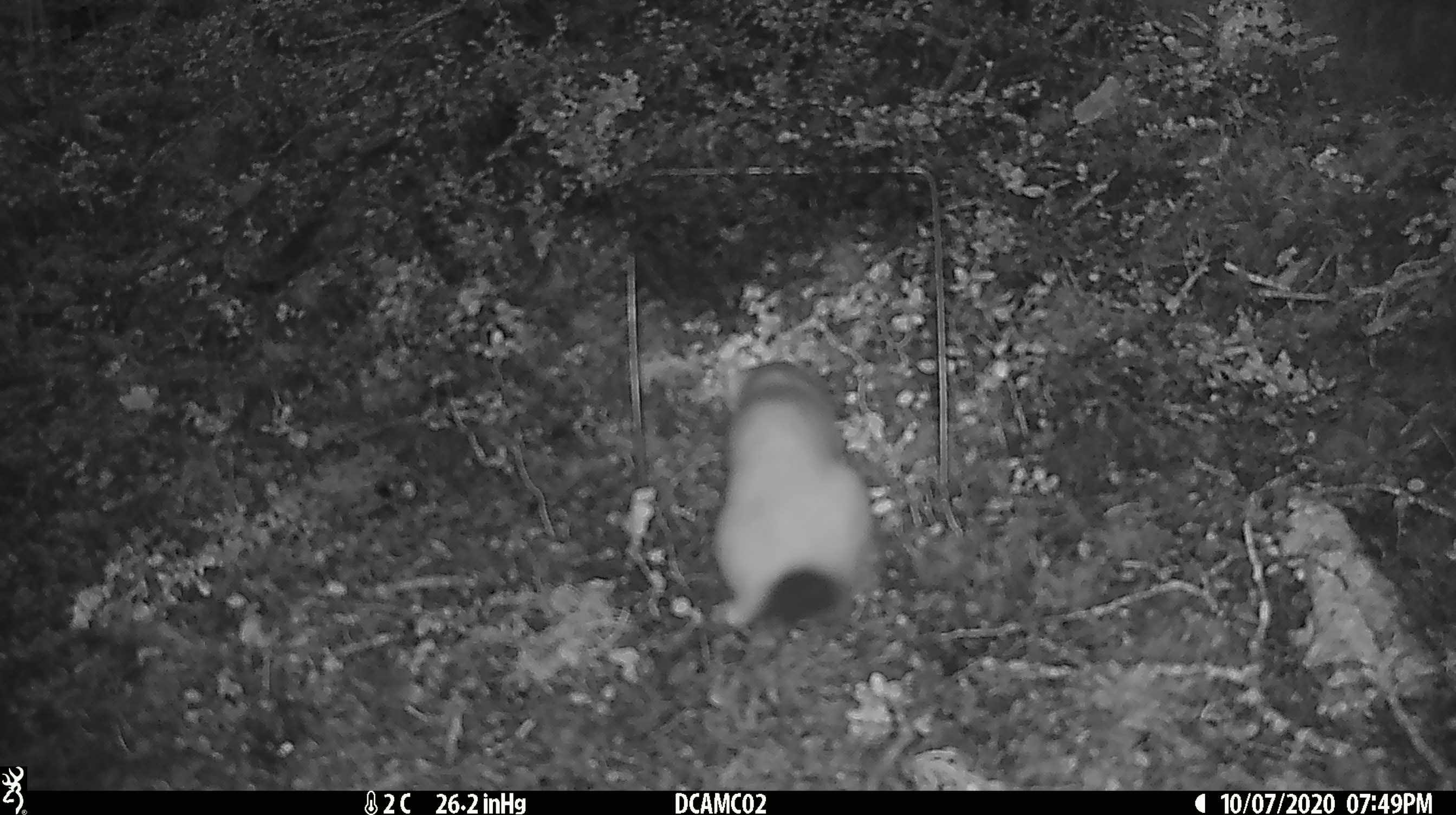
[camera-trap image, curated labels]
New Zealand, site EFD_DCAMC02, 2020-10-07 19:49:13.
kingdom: Animalia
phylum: Chordata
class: Mammalia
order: Carnivora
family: Mustelidae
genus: Mustela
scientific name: Mustela erminea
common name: stoat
Stoat (Mustela erminea).